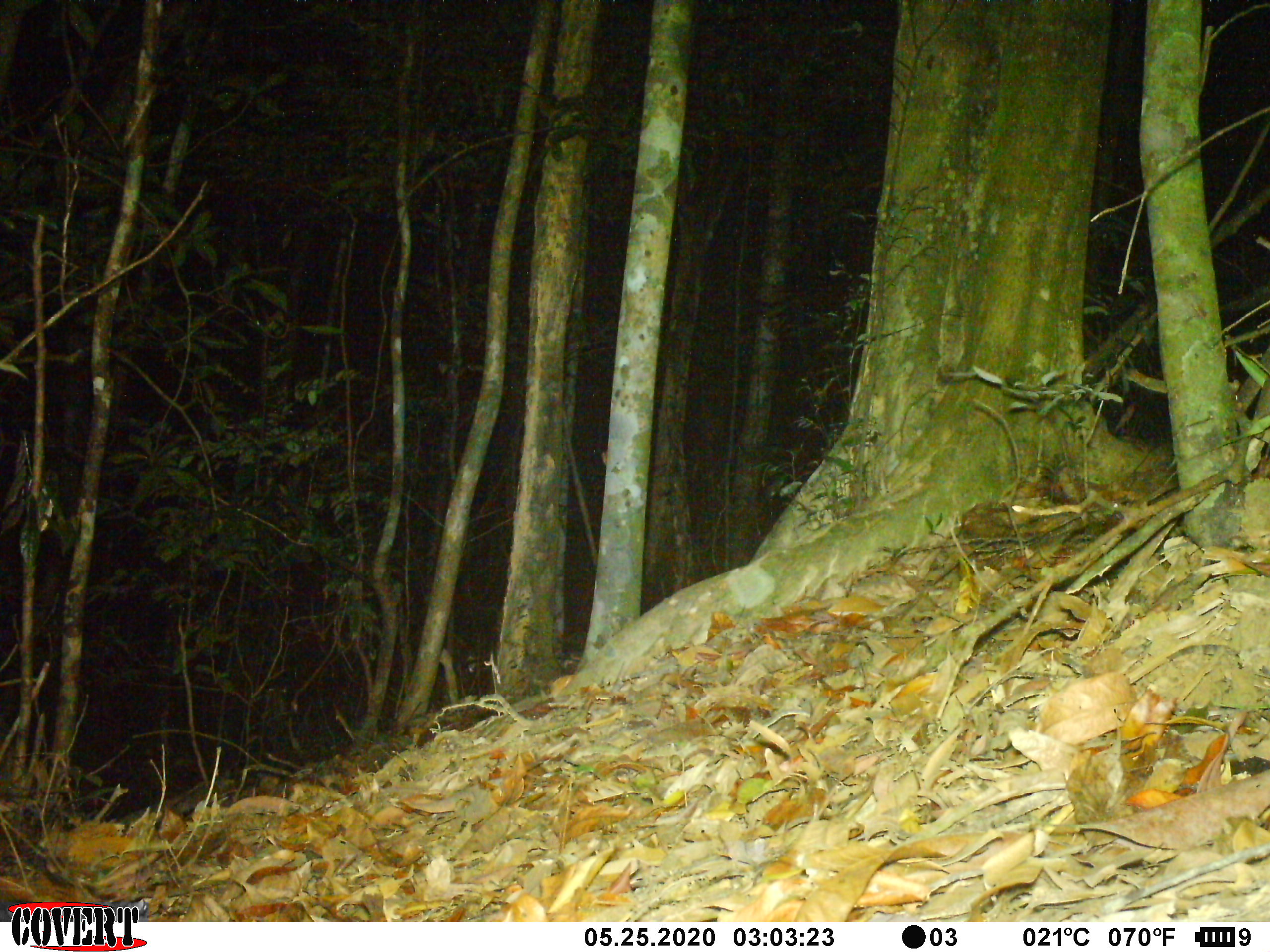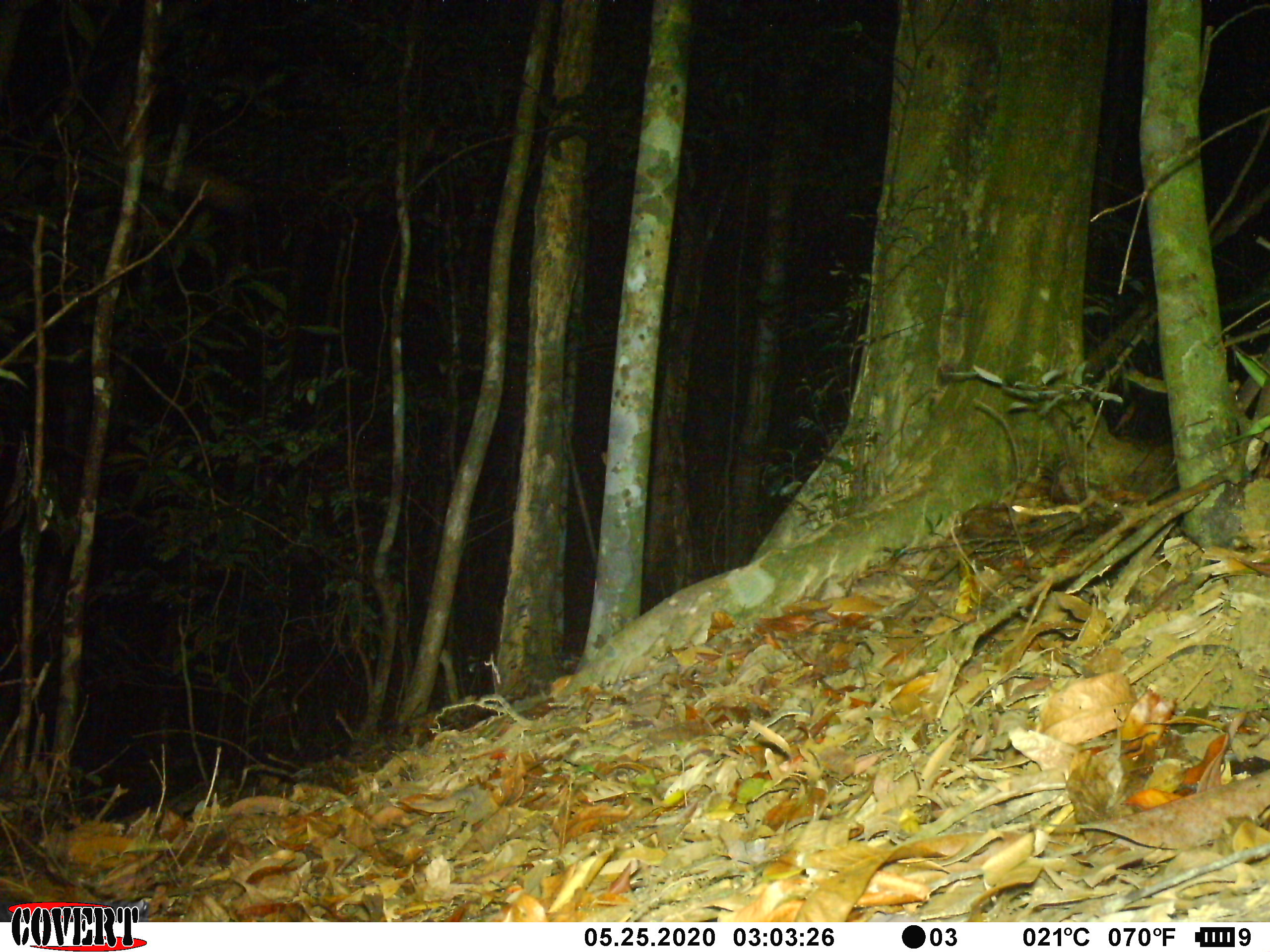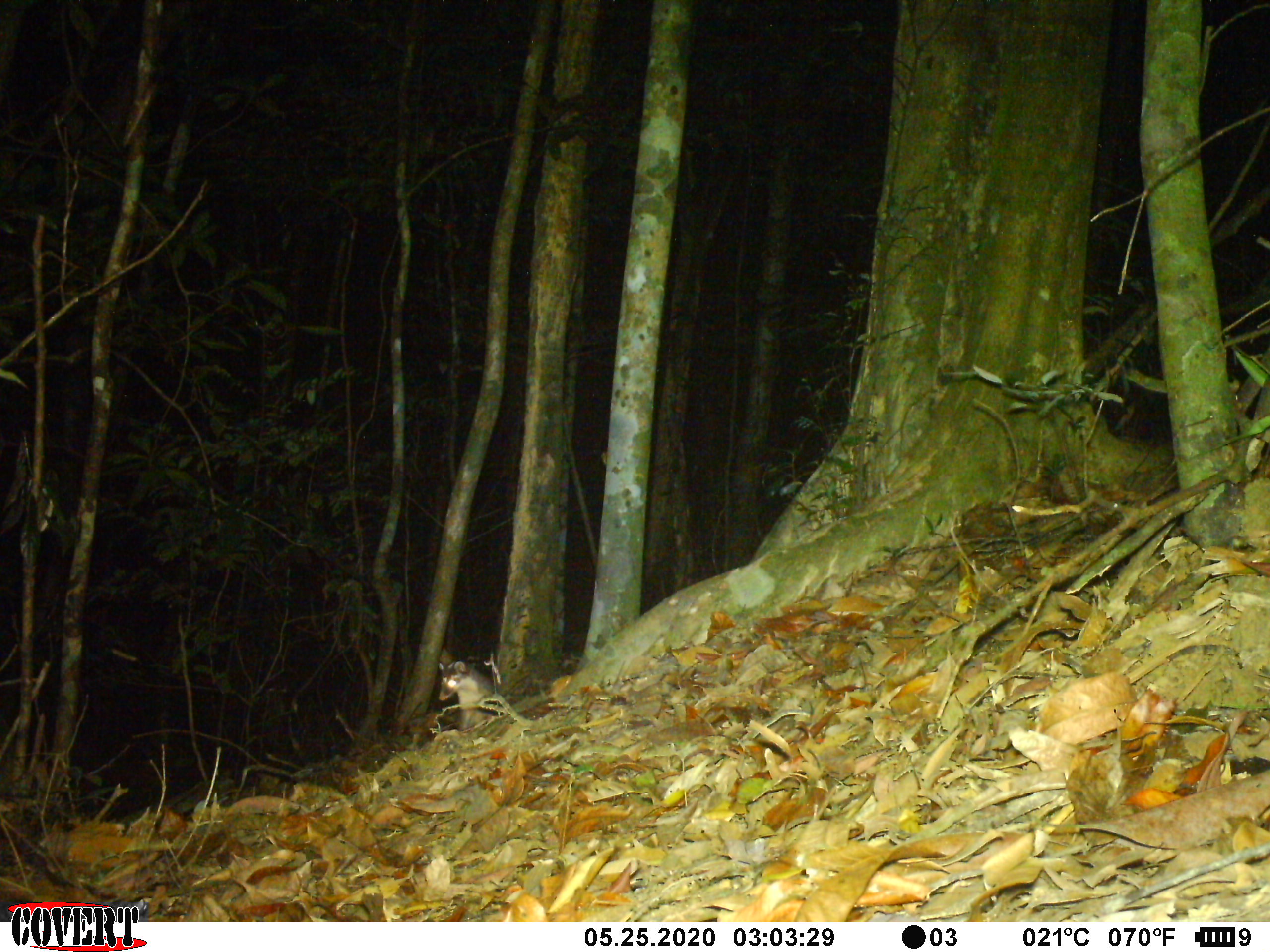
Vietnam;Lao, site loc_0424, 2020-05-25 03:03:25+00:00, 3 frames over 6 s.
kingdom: Animalia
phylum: Chordata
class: Mammalia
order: Carnivora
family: Mustelidae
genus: Melogale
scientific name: Melogale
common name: ferret badger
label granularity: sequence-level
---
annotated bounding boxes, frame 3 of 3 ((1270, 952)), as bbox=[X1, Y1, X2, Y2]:
ferret badger: bbox=[437, 659, 494, 731]